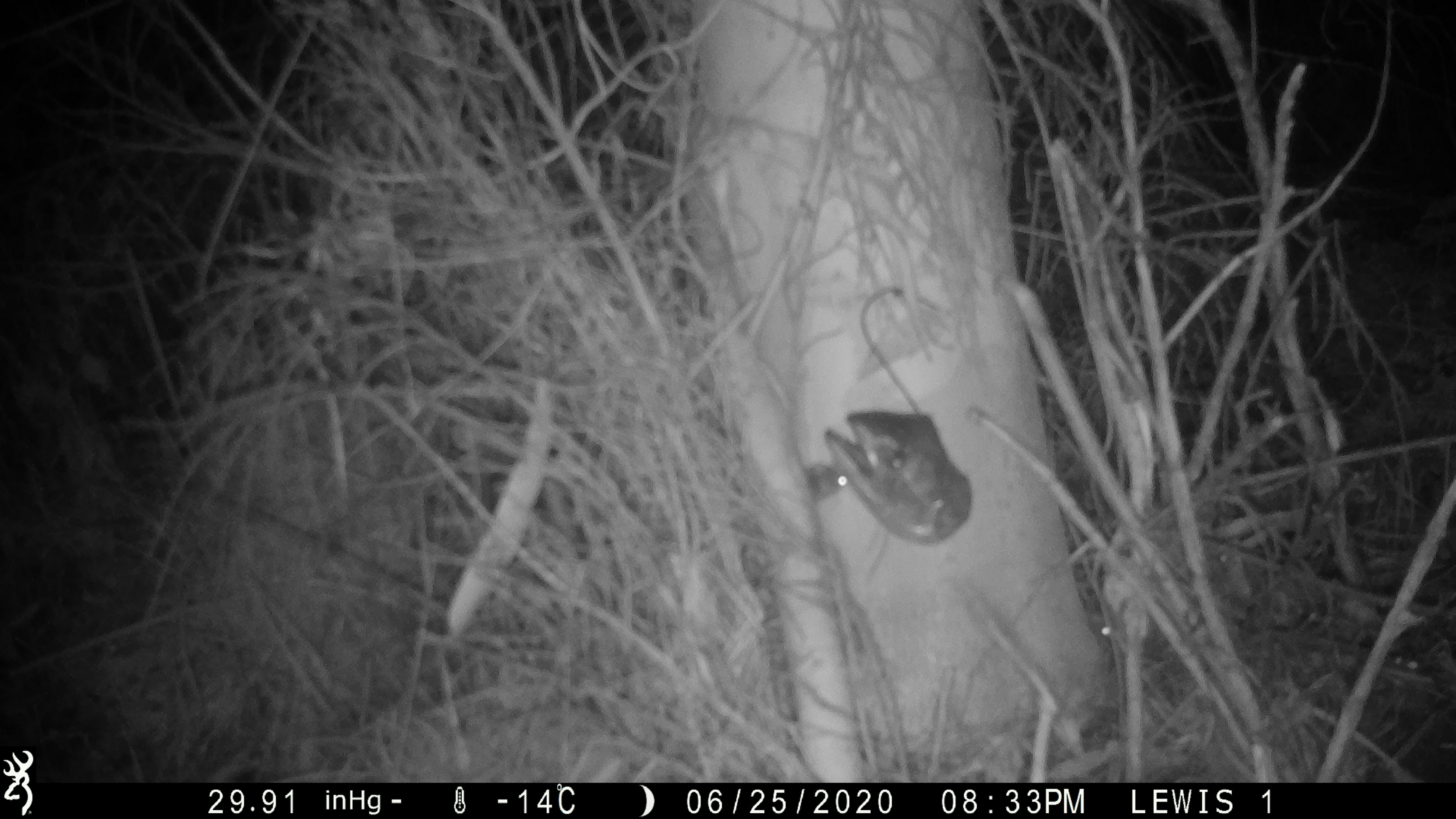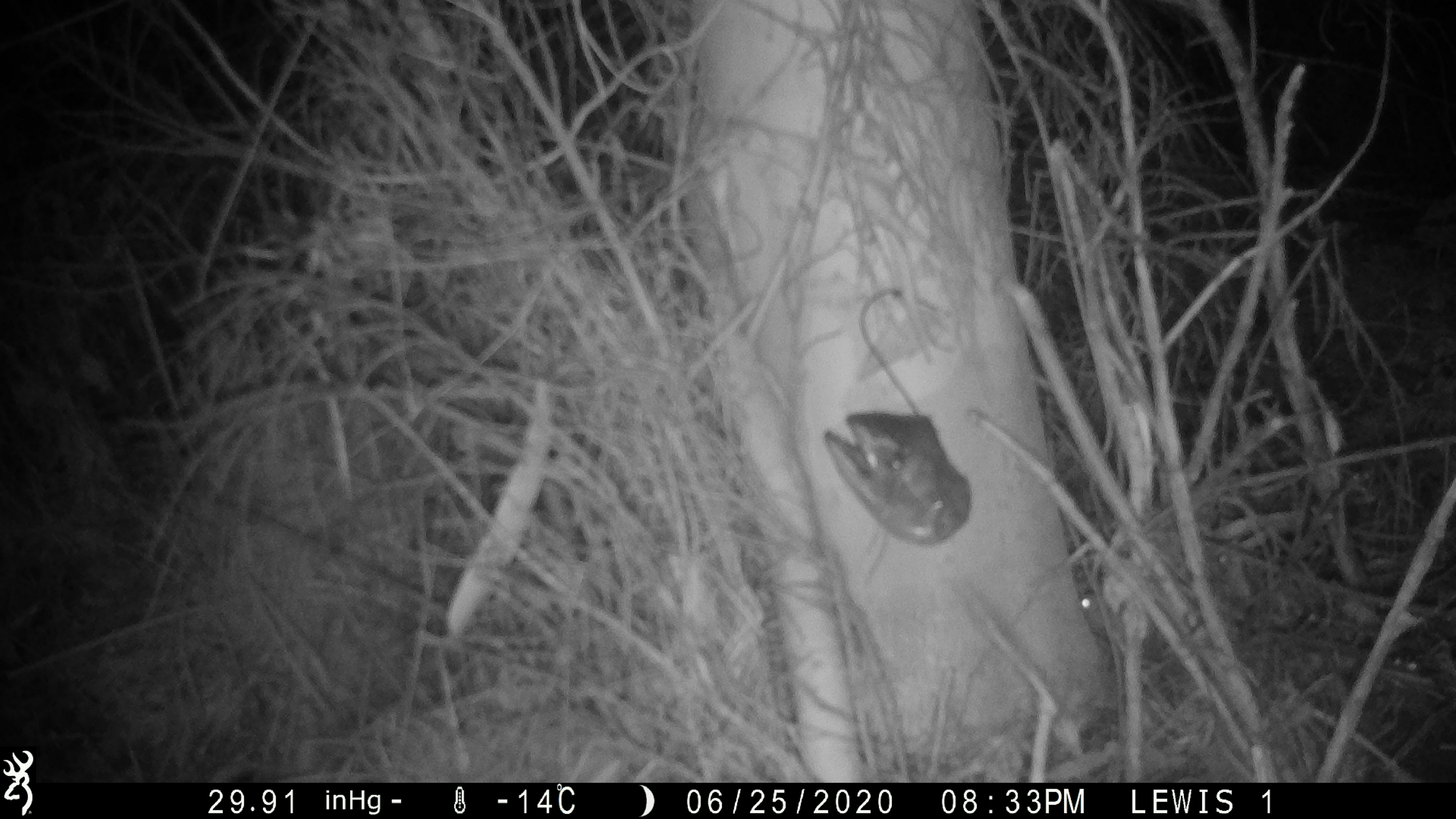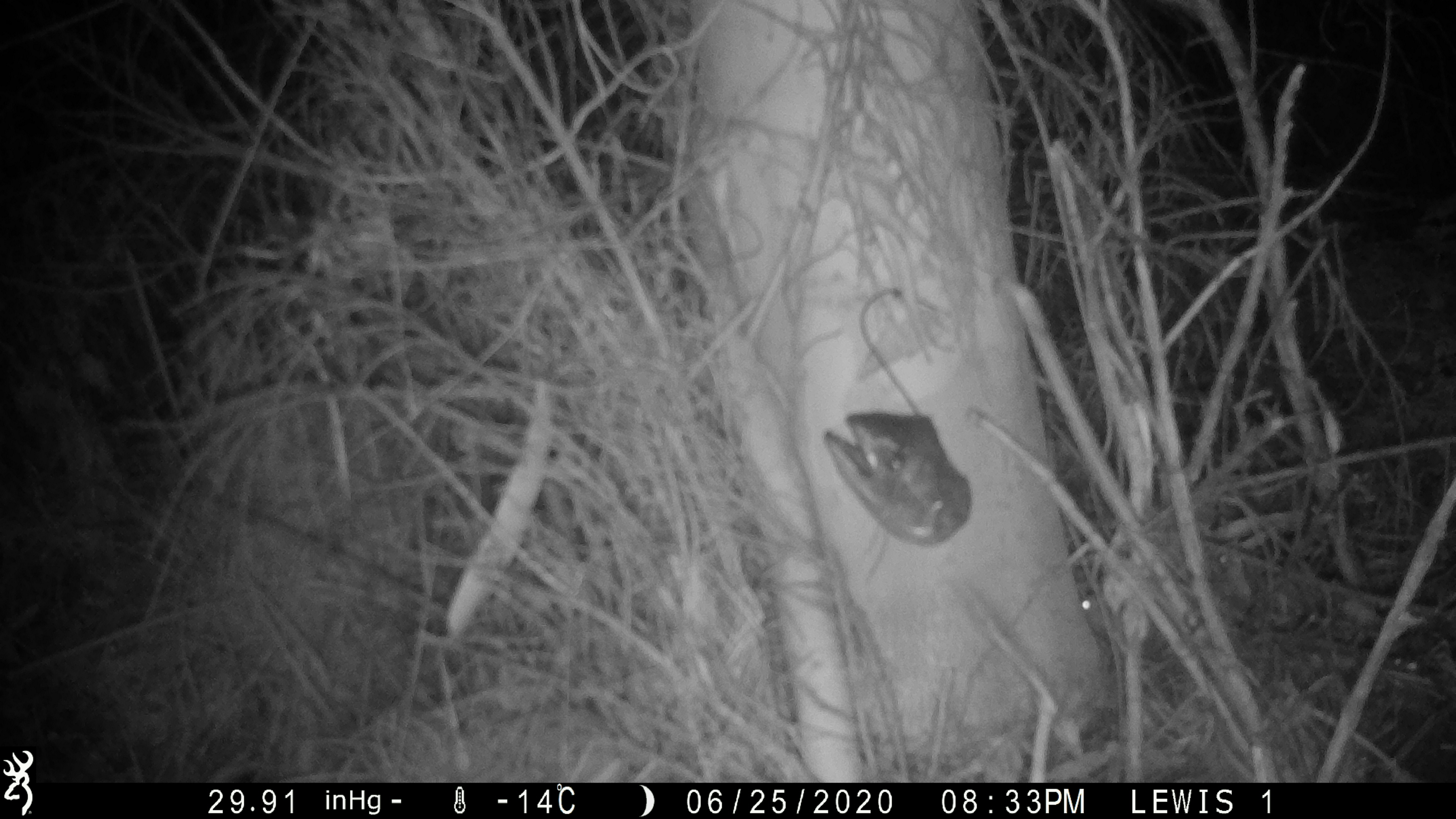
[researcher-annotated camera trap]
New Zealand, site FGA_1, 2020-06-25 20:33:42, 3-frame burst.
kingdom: Animalia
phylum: Chordata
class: Mammalia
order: Rodentia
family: Muridae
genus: Mus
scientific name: Mus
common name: mouse